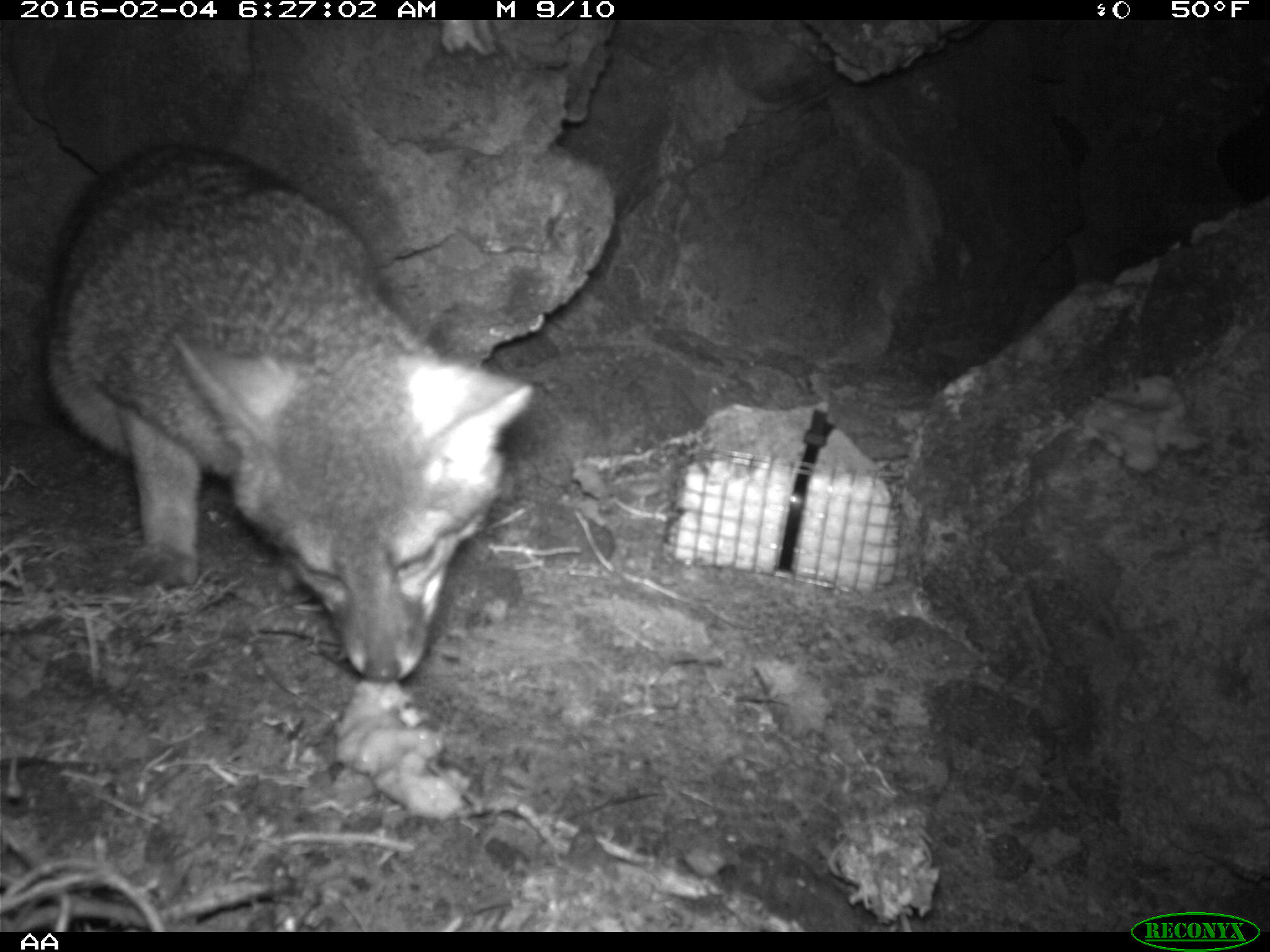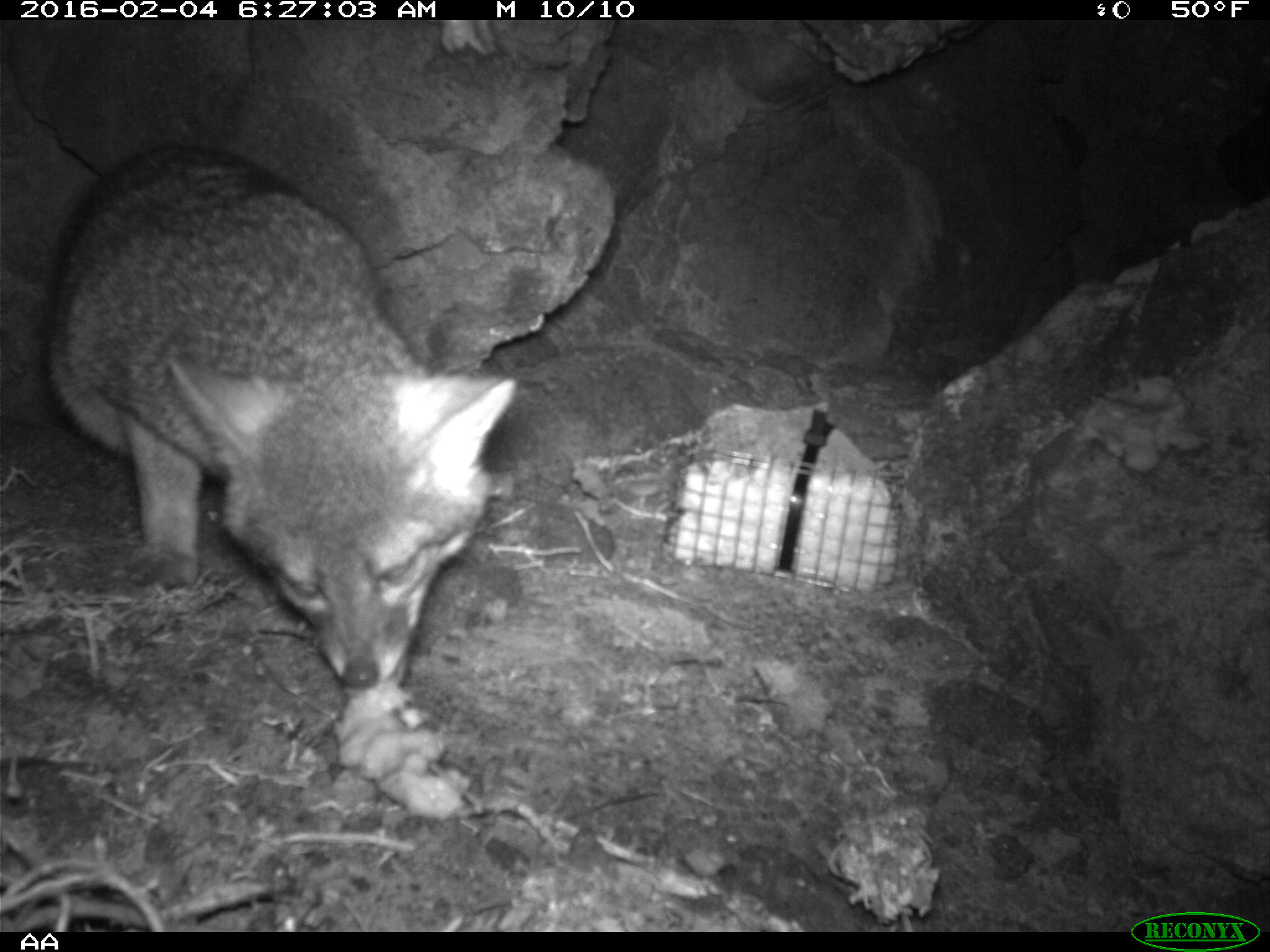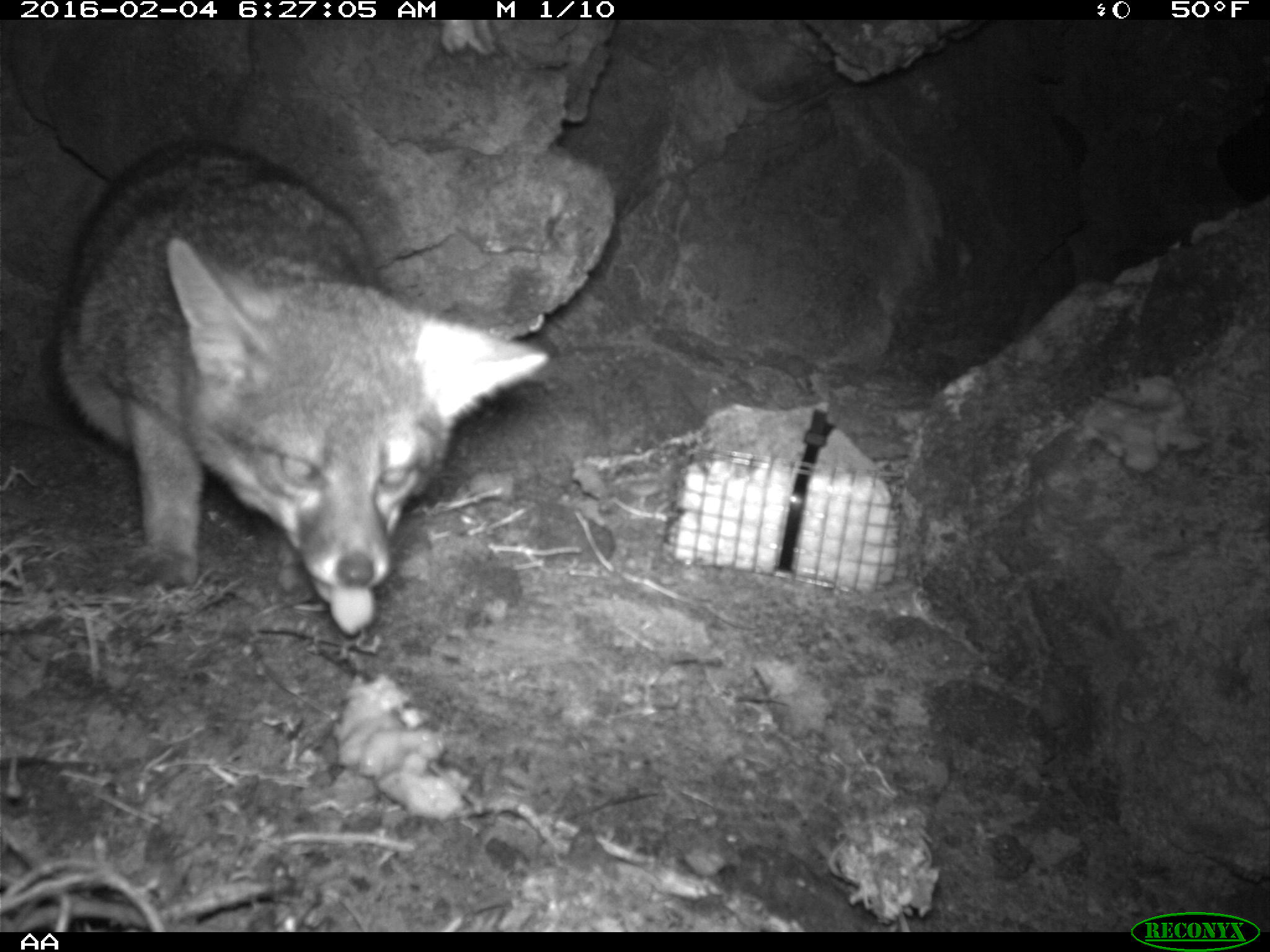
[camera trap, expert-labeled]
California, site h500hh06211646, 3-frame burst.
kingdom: Animalia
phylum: Chordata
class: Mammalia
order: Carnivora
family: Canidae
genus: Urocyon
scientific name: Urocyon littoralis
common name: island fox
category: fox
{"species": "fox (island fox) (Urocyon littoralis)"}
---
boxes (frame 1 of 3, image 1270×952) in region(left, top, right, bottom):
fox: region(0, 144, 538, 684)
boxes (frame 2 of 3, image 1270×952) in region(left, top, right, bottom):
fox: region(43, 139, 518, 690)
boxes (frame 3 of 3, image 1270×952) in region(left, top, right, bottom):
fox: region(57, 138, 548, 635)